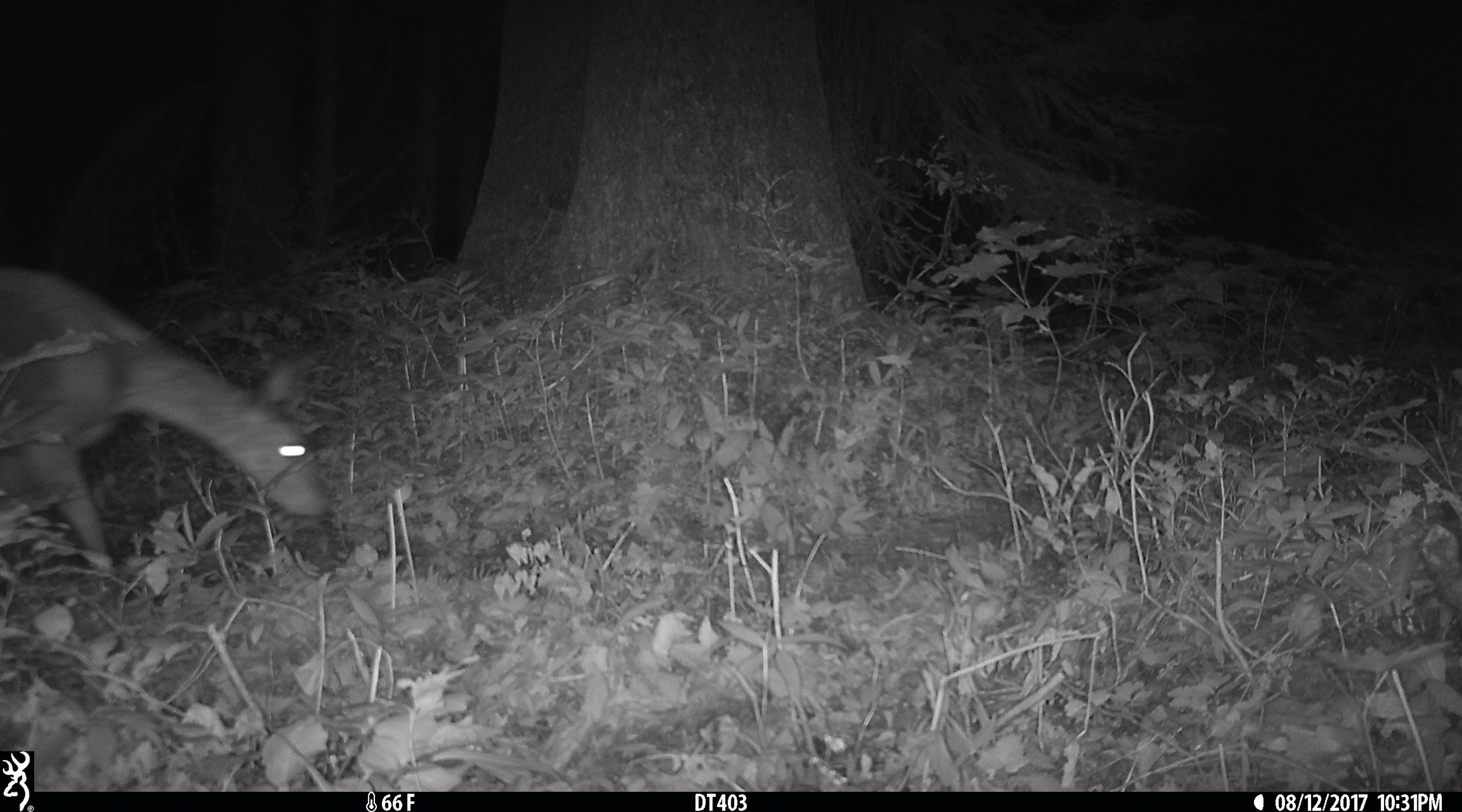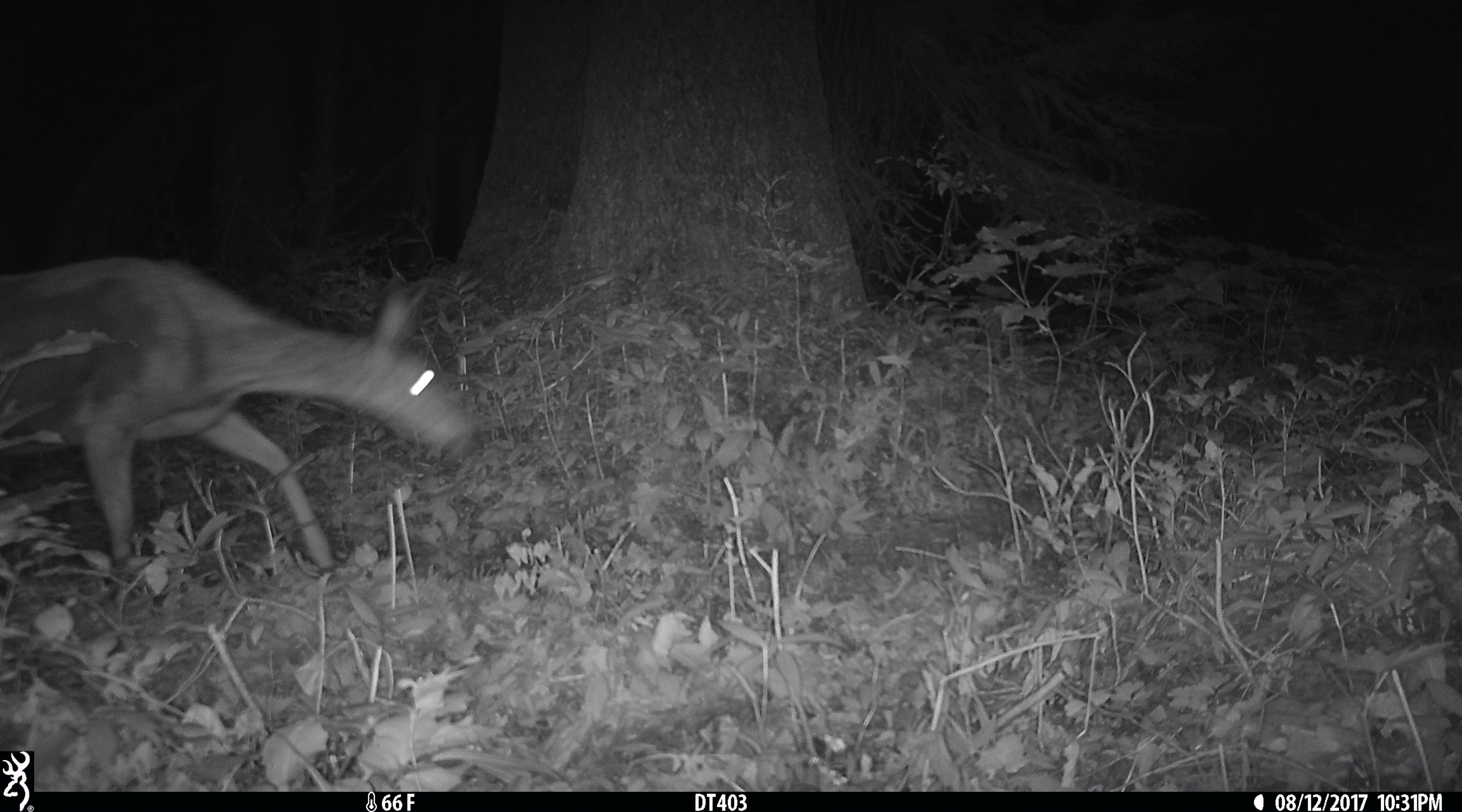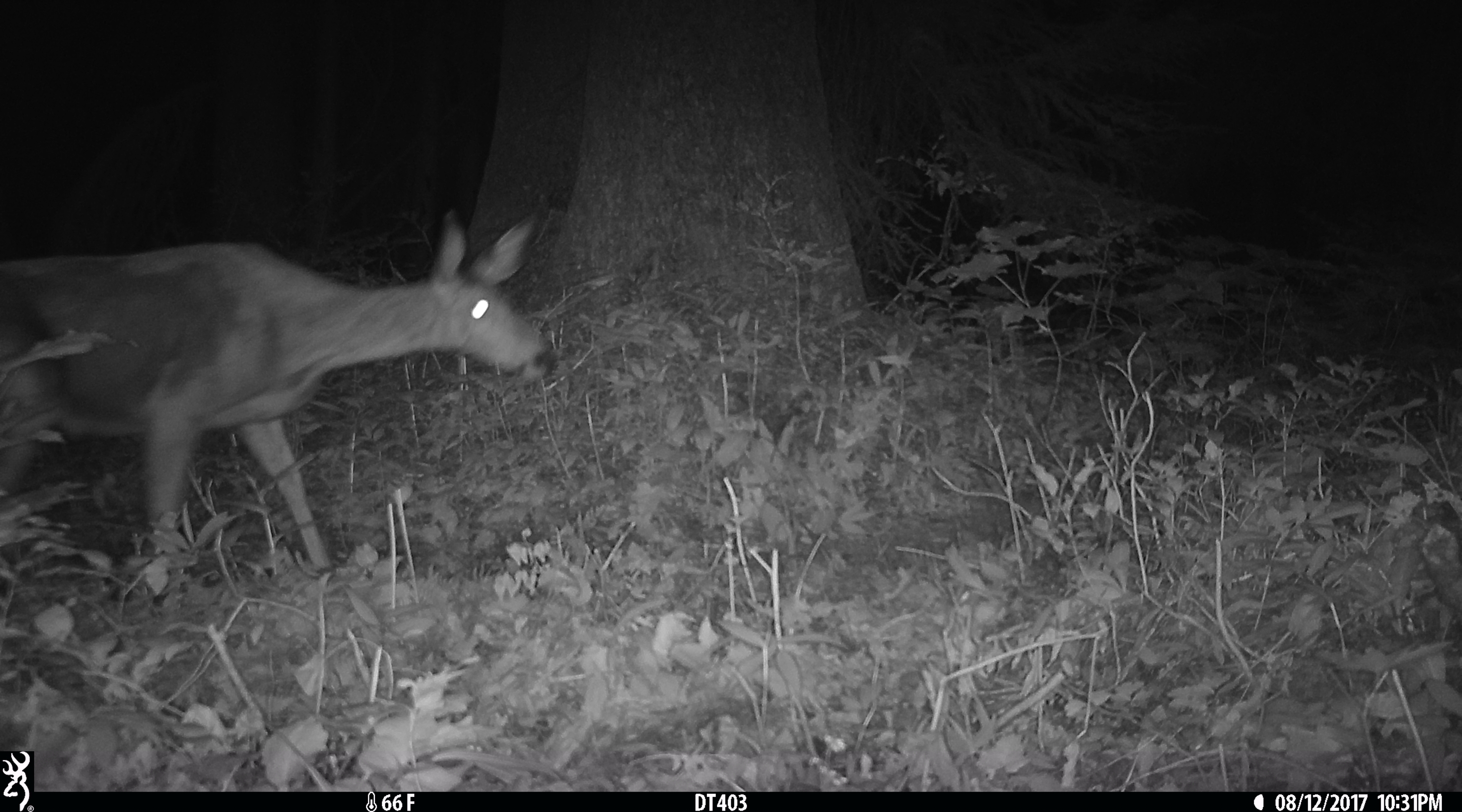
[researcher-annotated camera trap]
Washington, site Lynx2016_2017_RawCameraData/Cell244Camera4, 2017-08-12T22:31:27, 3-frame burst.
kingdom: Animalia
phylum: Chordata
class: Mammalia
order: Artiodactyla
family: Cervidae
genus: Odocoileus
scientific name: Odocoileus hemionus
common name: mule deer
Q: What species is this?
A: Odocoileus hemionus (mule deer).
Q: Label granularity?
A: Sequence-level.